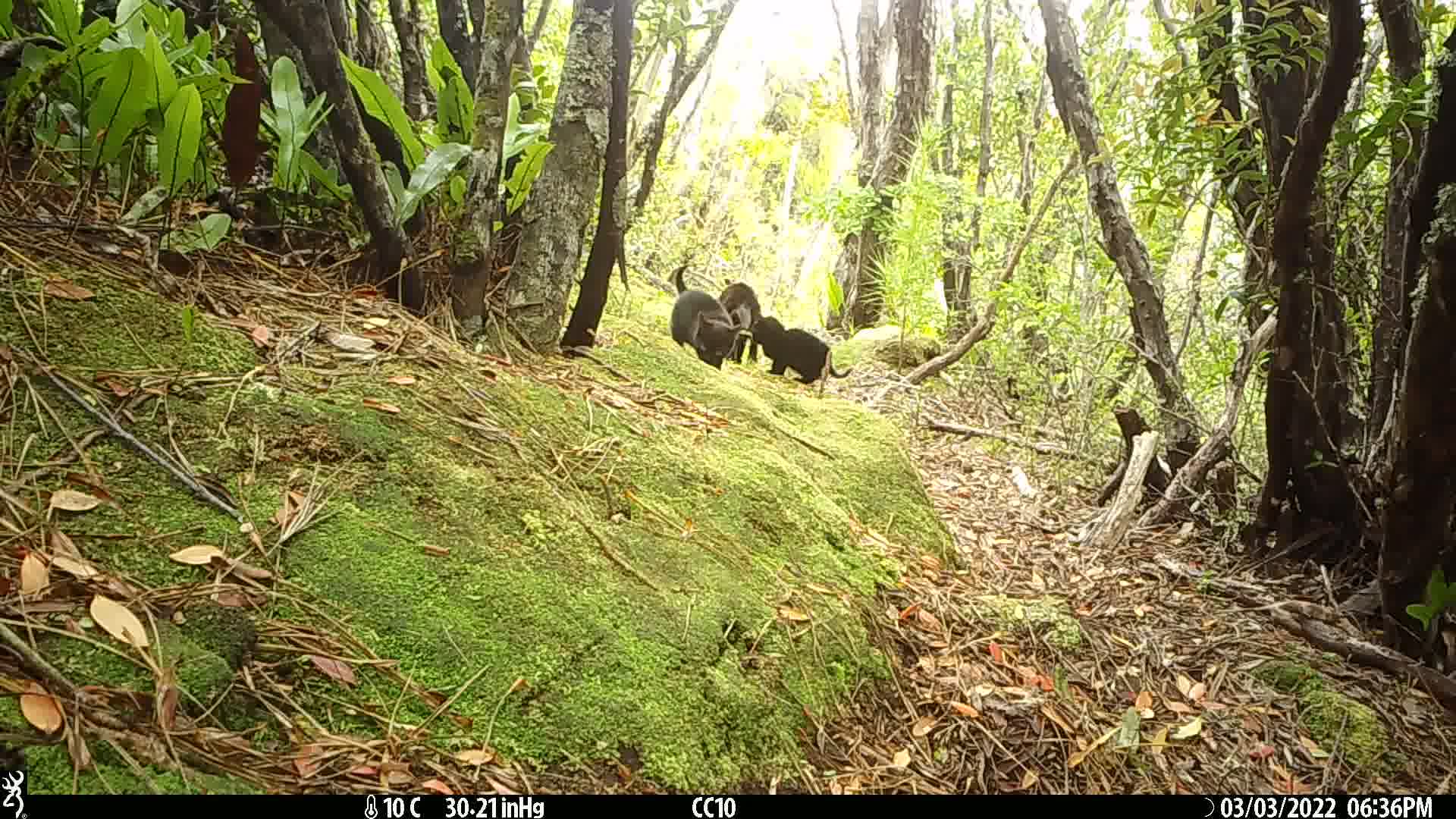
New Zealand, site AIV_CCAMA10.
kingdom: Animalia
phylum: Chordata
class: Mammalia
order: Carnivora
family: Felidae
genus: Felis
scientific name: Felis catus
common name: domestic cat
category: cat